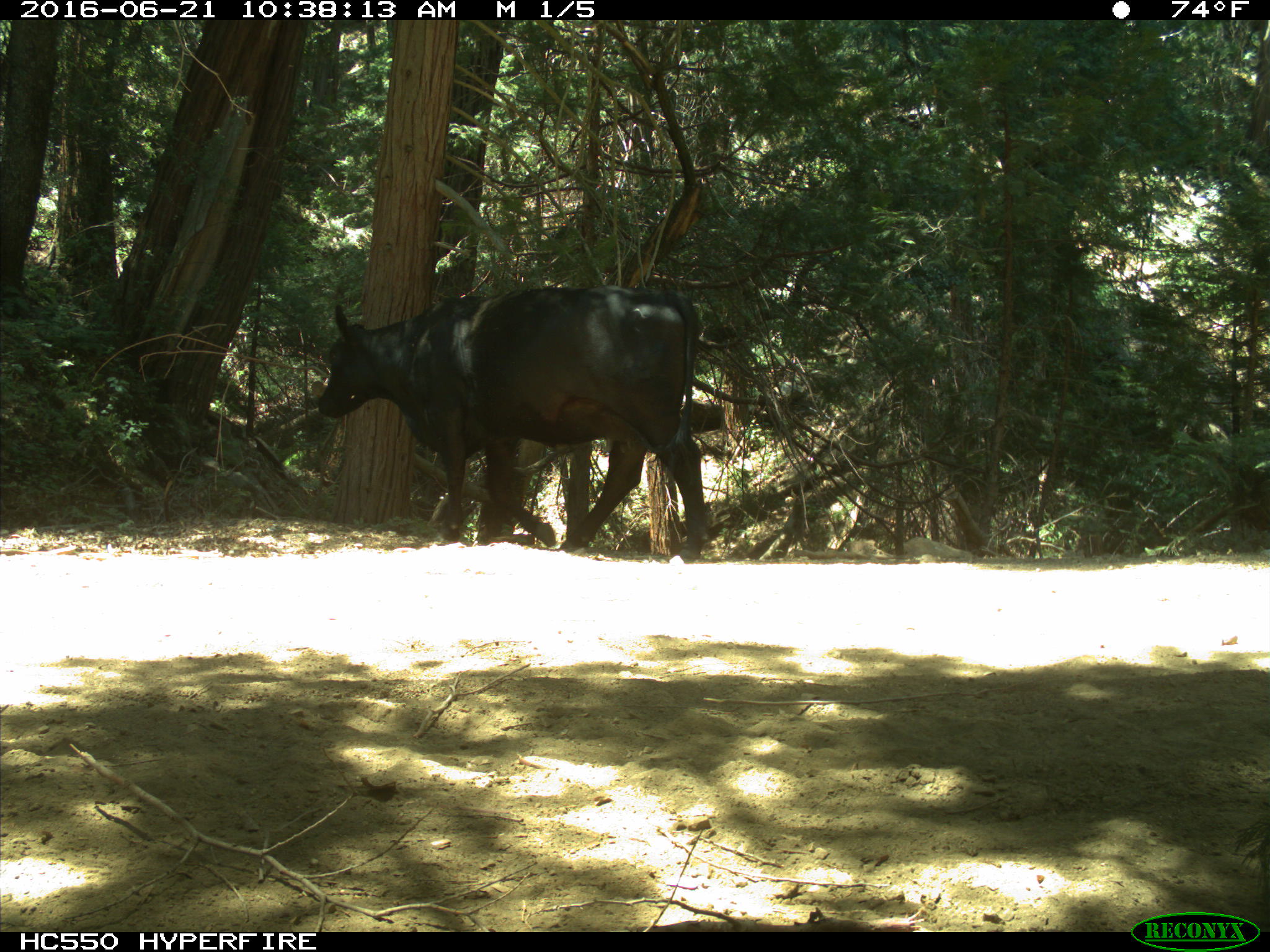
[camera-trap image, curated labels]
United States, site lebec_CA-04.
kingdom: Animalia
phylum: Chordata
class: Mammalia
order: Artiodactyla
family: Bovidae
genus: Bos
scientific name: Bos taurus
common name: domestic cow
Bos taurus (domestic cow).